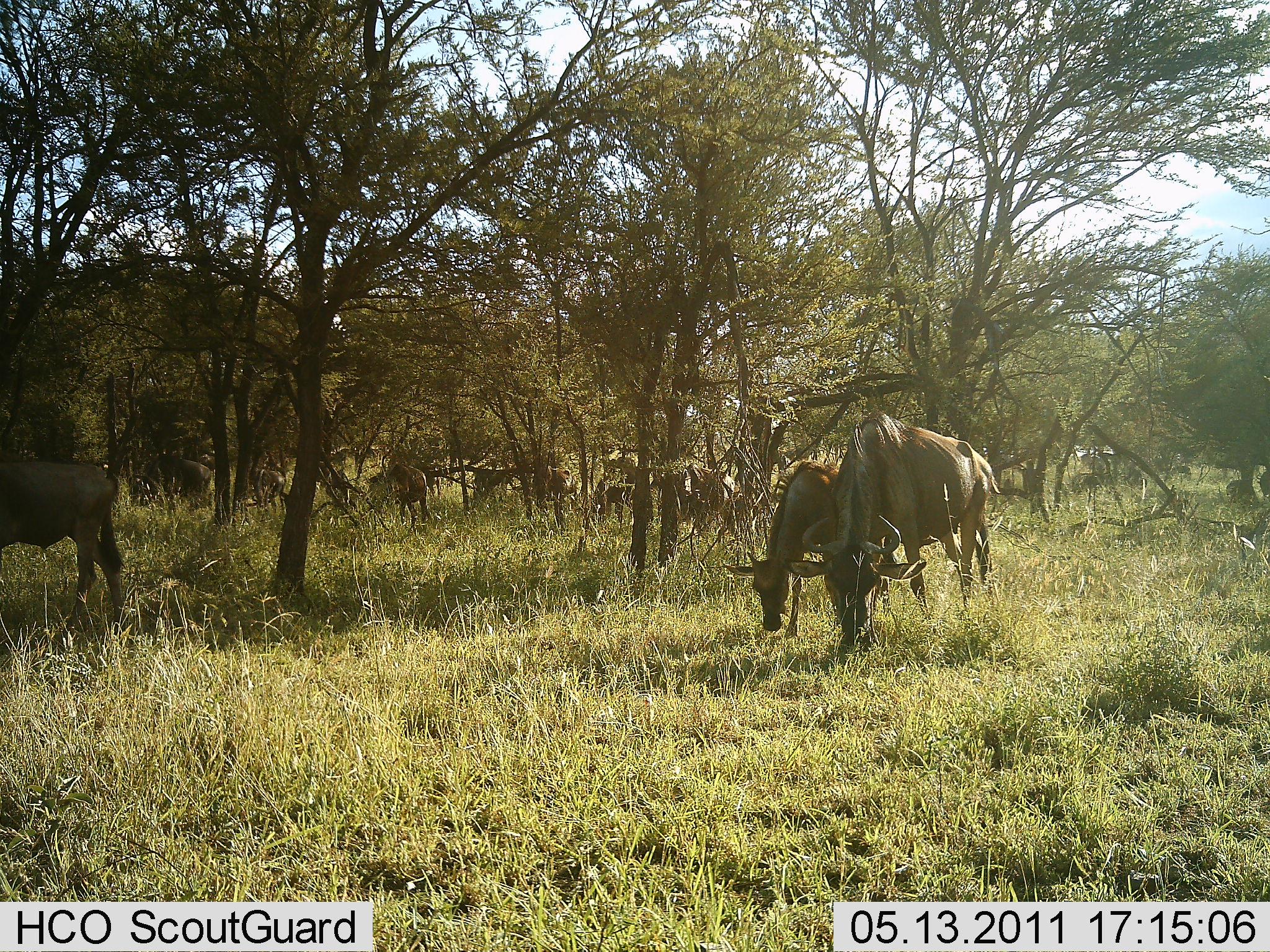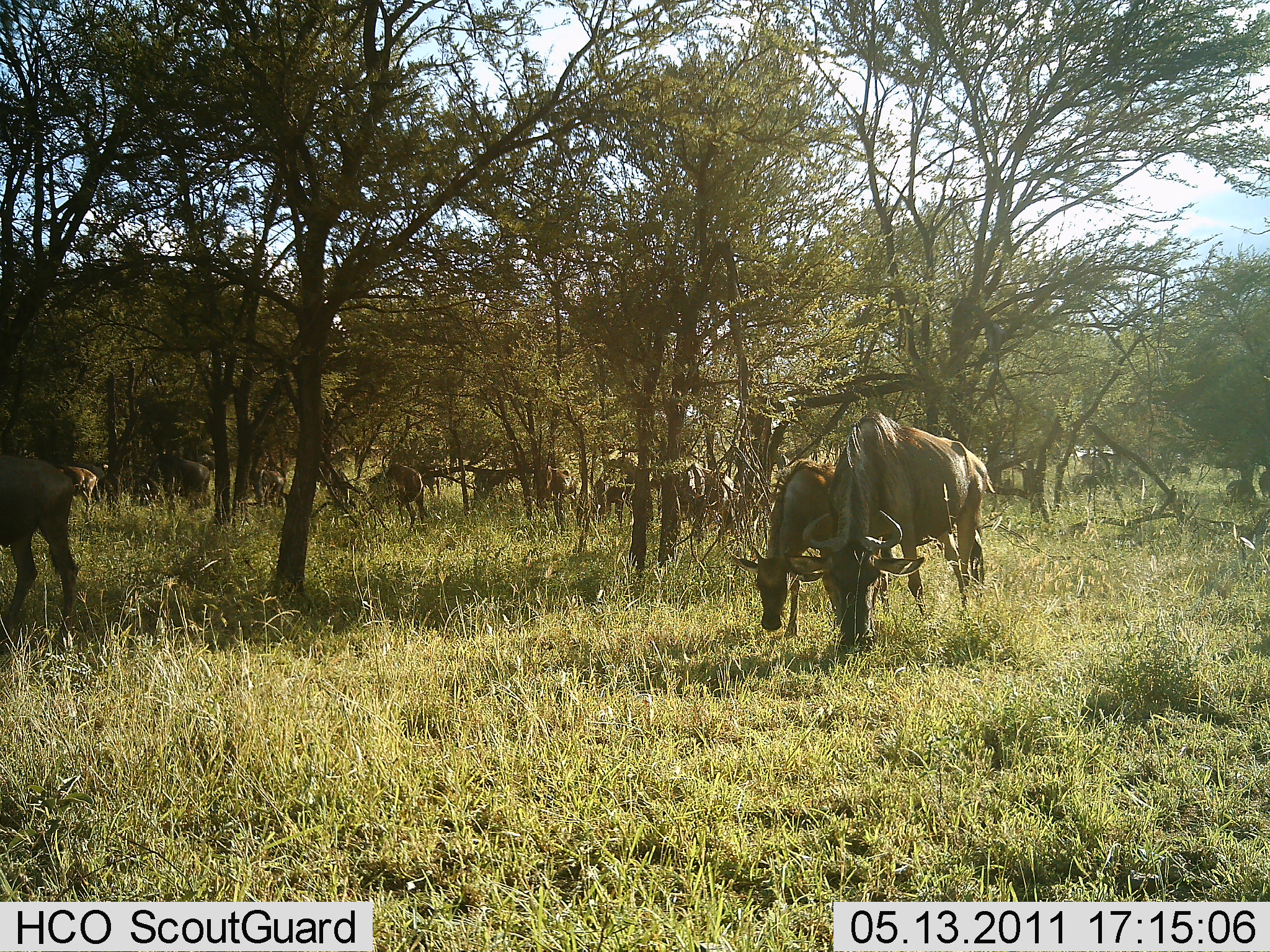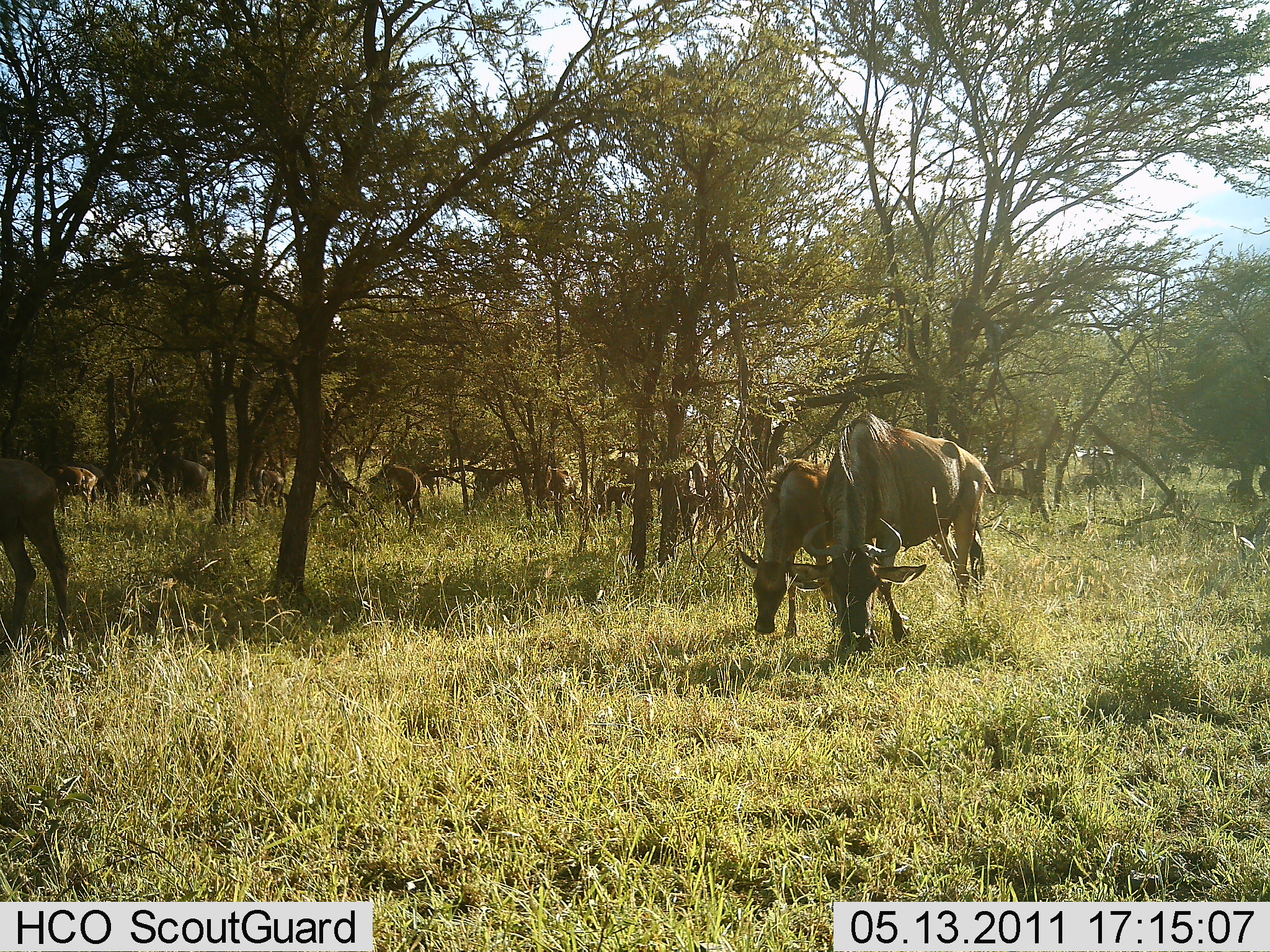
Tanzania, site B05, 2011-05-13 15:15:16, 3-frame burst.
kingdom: Animalia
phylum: Chordata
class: Mammalia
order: Artiodactyla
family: Bovidae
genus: Connochaetes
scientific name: Connochaetes taurinus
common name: blue wildebeest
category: wildebeest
Wildebeest (blue wildebeest) (Connochaetes taurinus), count 11-50. Behavior (volunteer vote fractions): standing 14%, resting 0%, moving 21%, interacting 0%. Young present (vote fraction): 14%. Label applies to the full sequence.